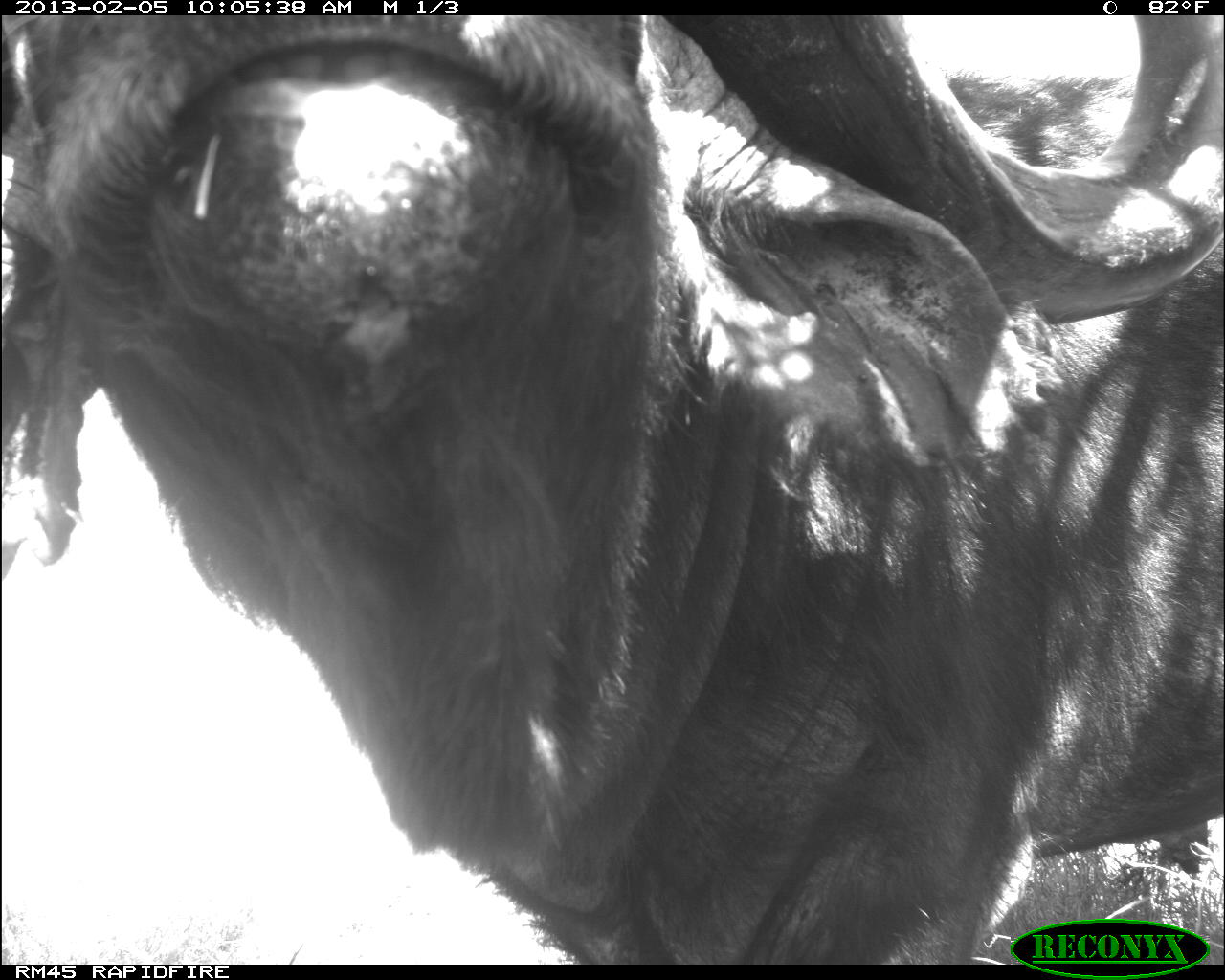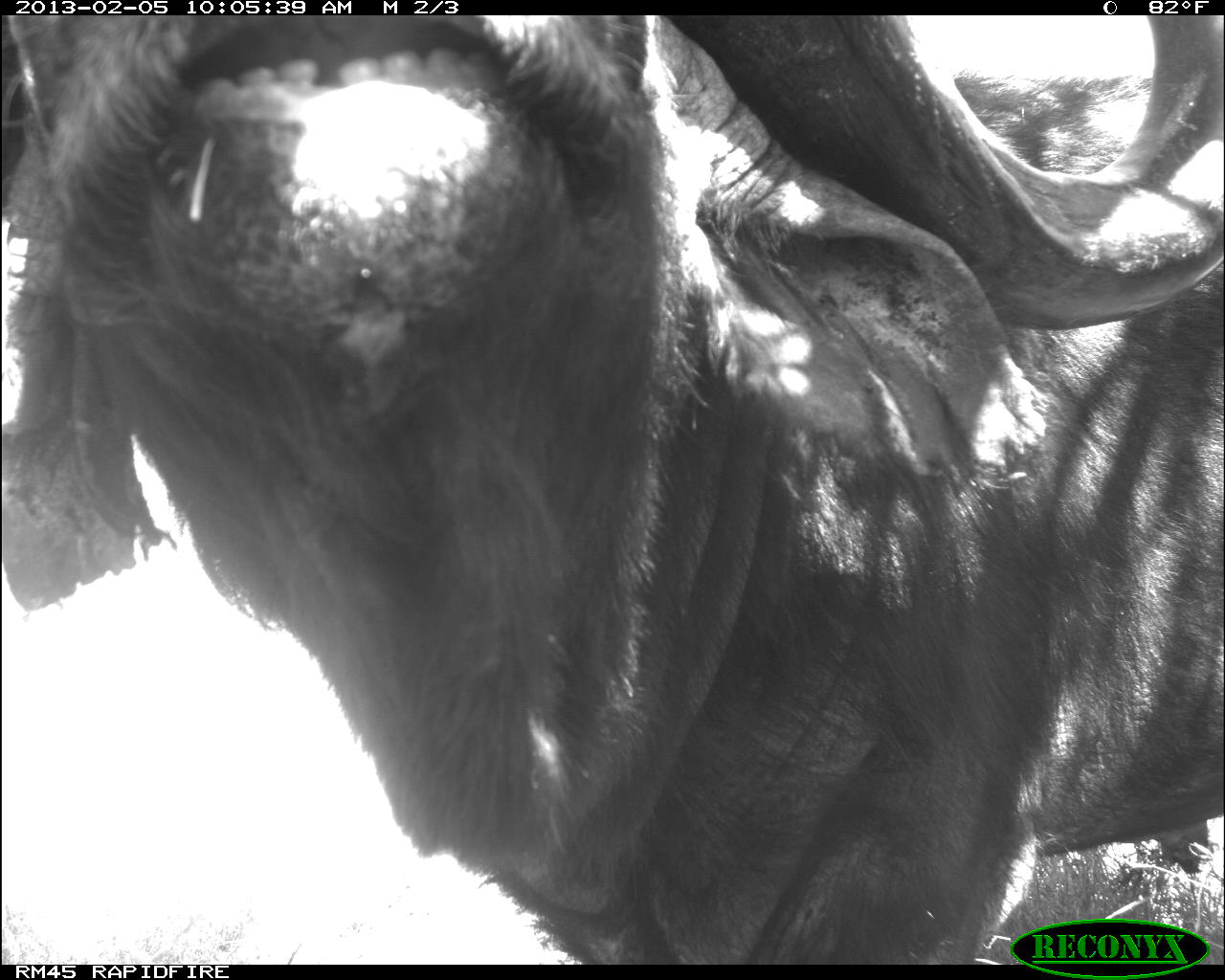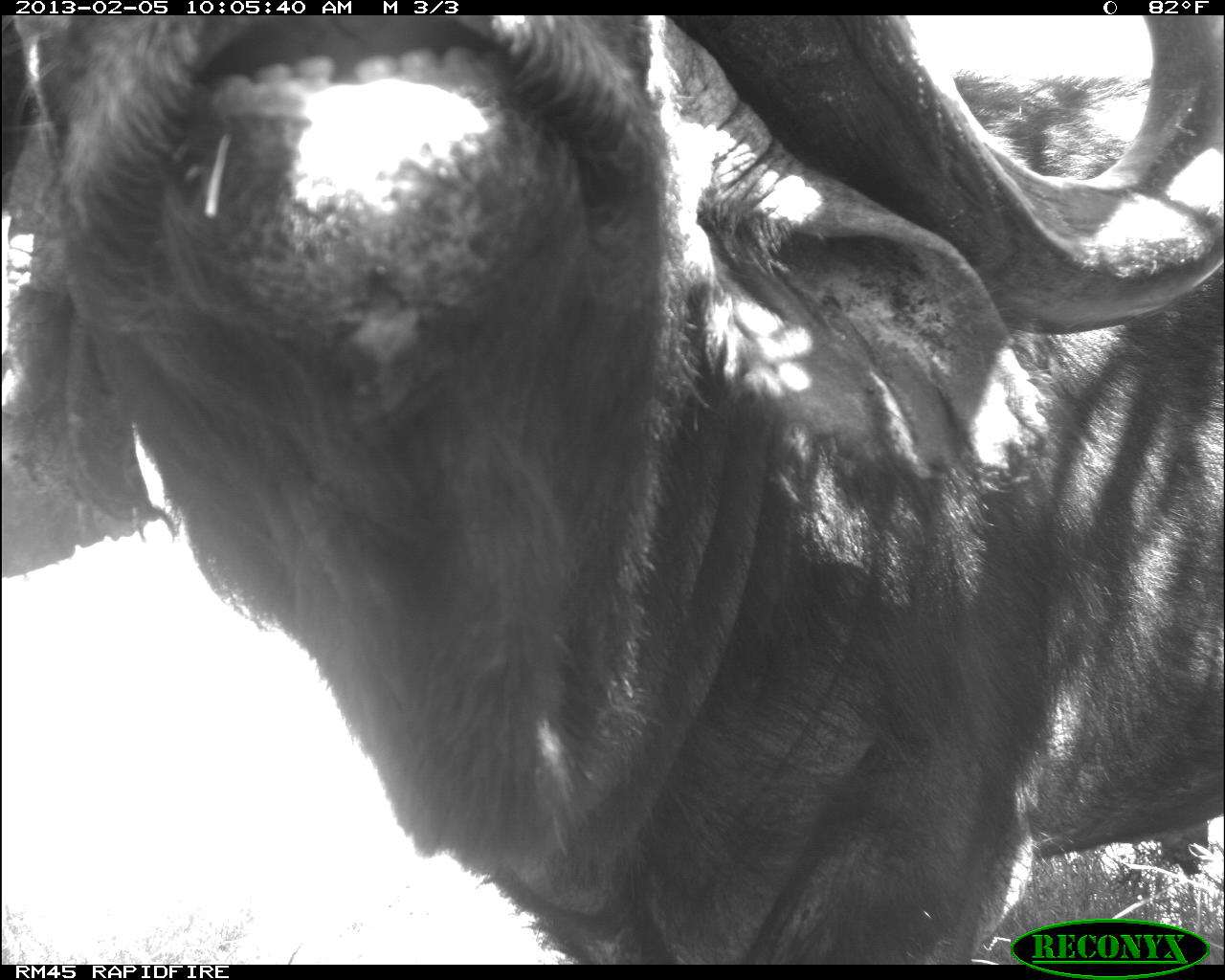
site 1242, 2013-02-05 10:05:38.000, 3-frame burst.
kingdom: Animalia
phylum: Chordata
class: Mammalia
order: Artiodactyla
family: Bovidae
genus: Syncerus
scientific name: Syncerus caffer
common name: african buffalo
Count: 1.